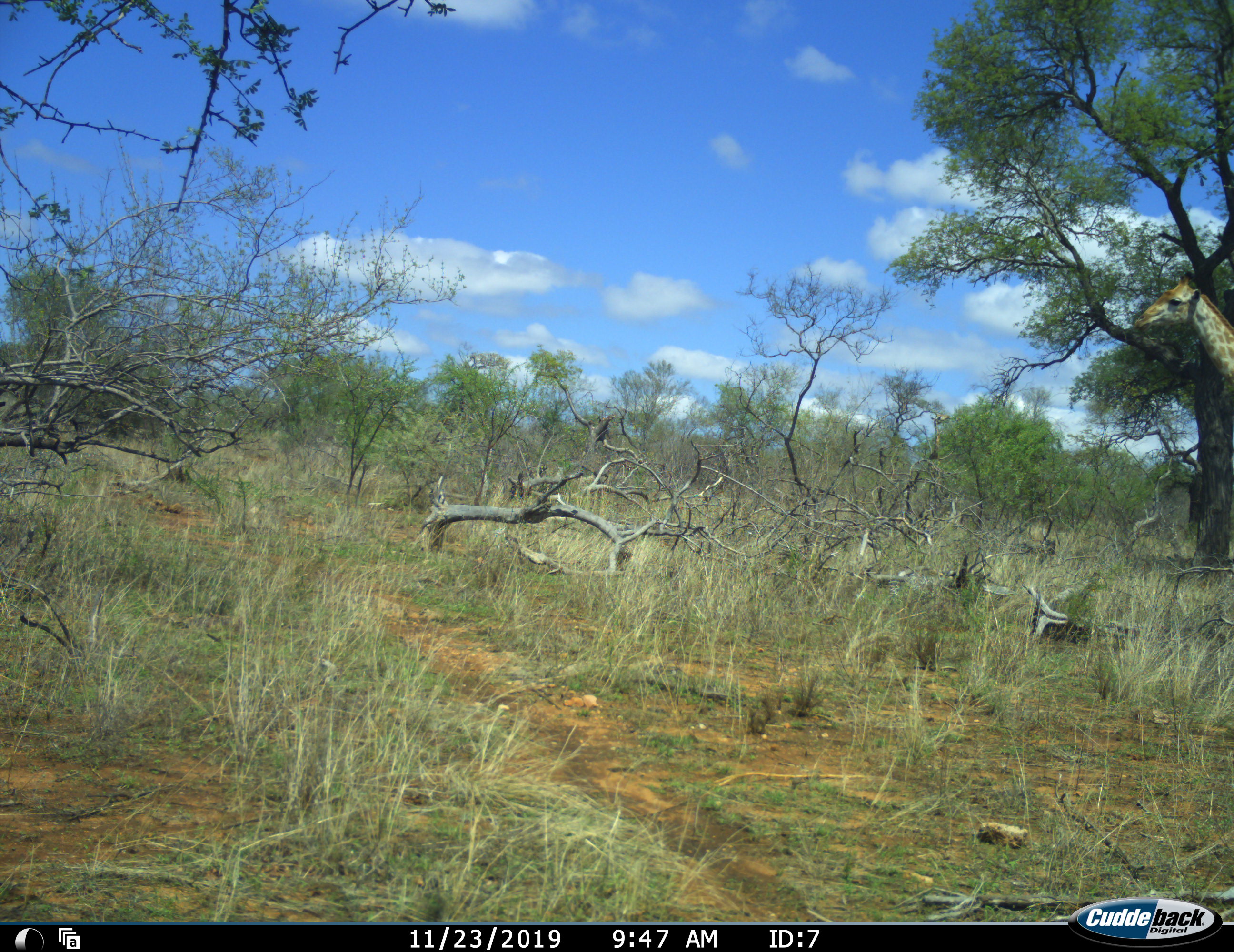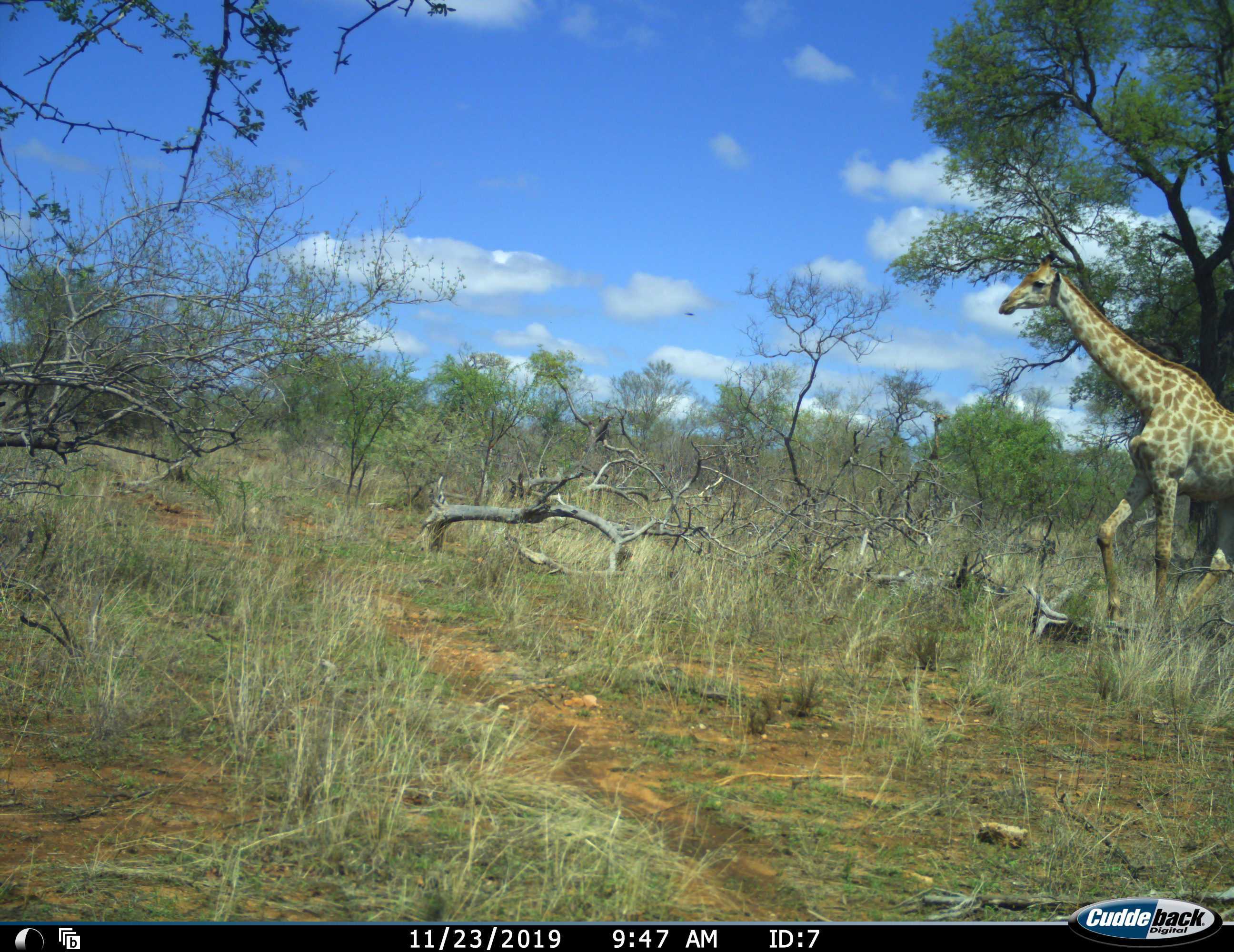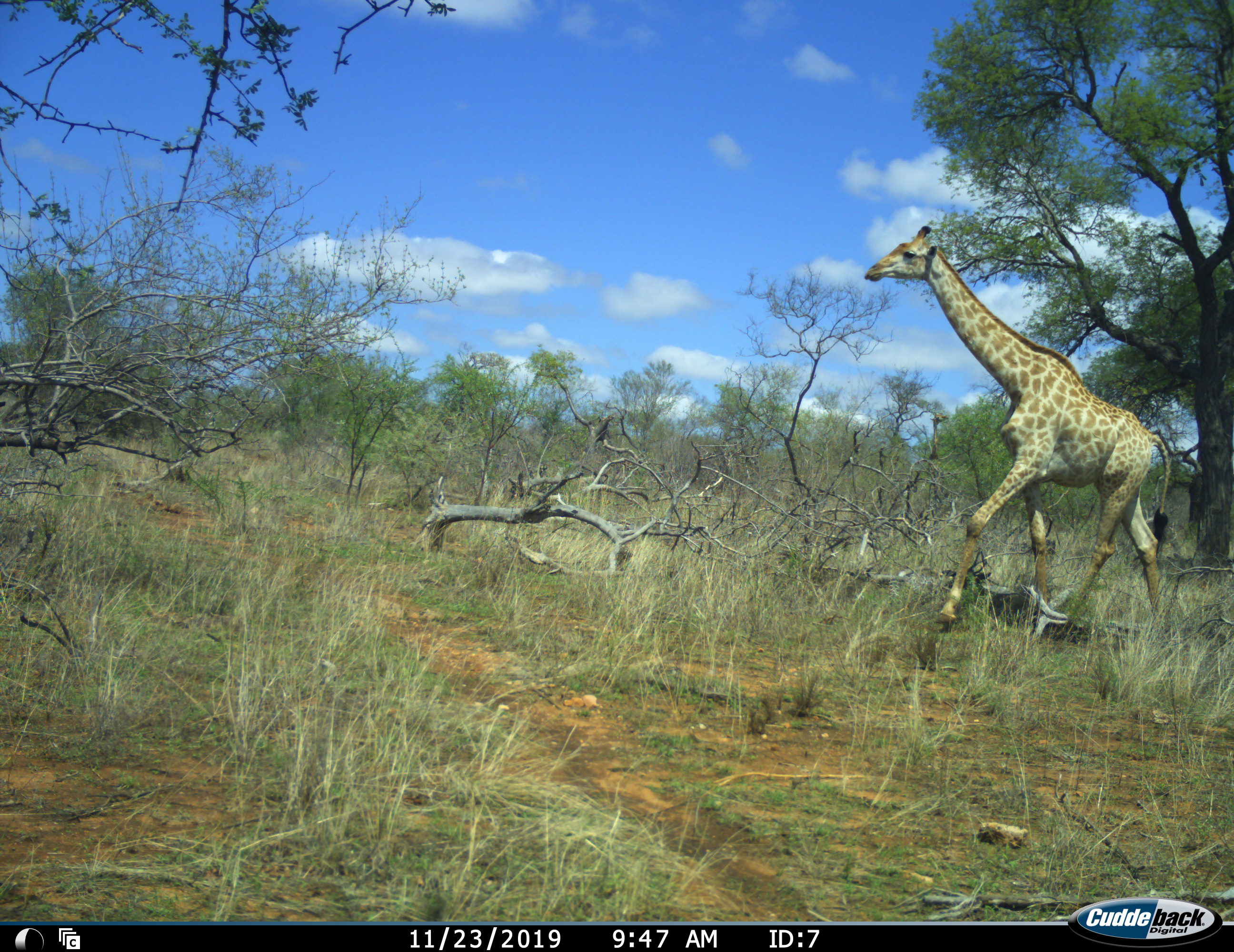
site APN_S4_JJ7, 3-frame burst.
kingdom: Animalia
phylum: Chordata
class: Mammalia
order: Artiodactyla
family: Giraffidae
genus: Giraffa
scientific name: Giraffa camelopardalis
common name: giraffe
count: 1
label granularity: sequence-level